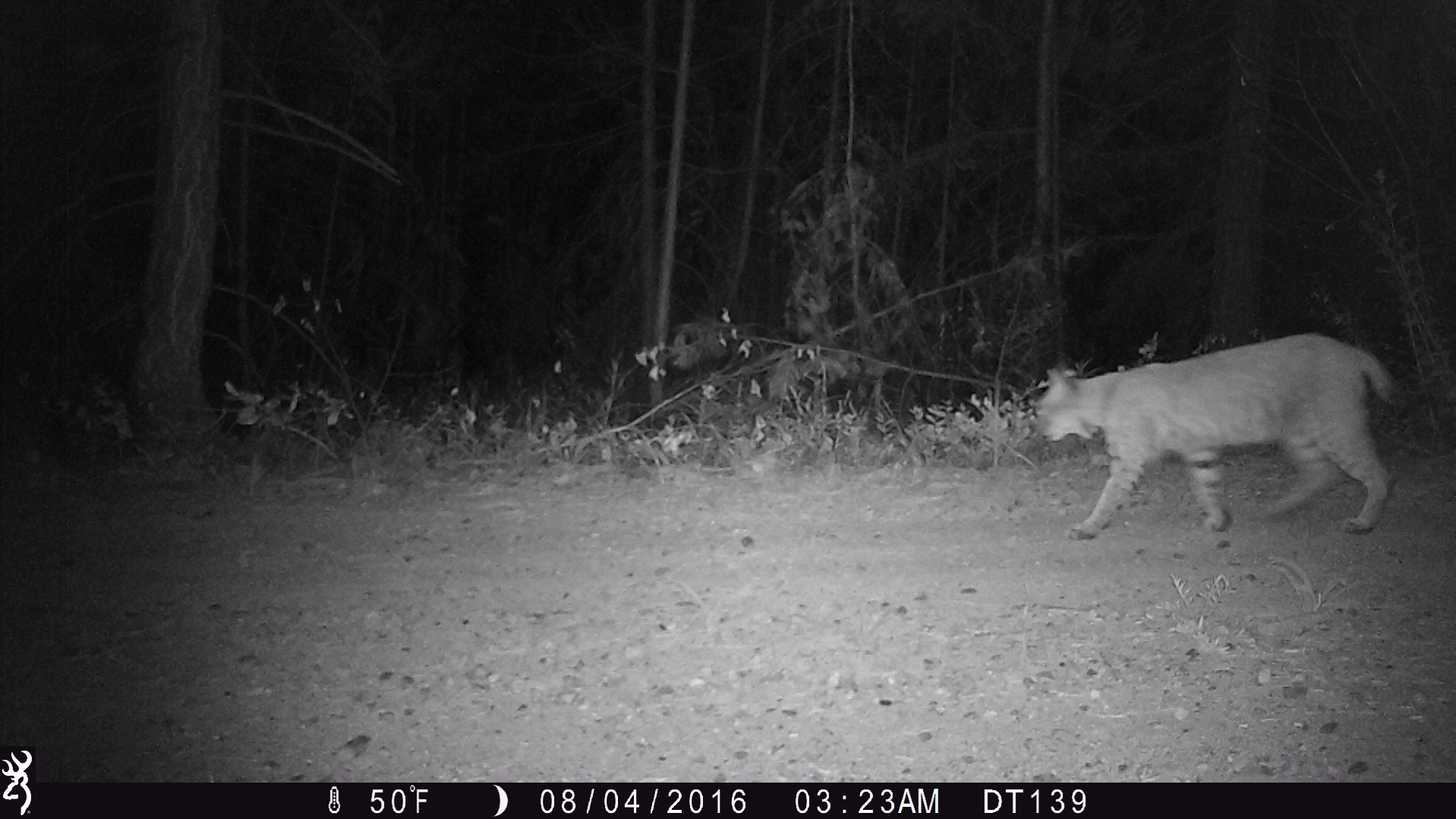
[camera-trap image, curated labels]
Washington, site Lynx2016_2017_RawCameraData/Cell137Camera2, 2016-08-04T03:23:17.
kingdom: Animalia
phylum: Chordata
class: Mammalia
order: Carnivora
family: Felidae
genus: Lynx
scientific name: Lynx rufus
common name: bobcat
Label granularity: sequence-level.